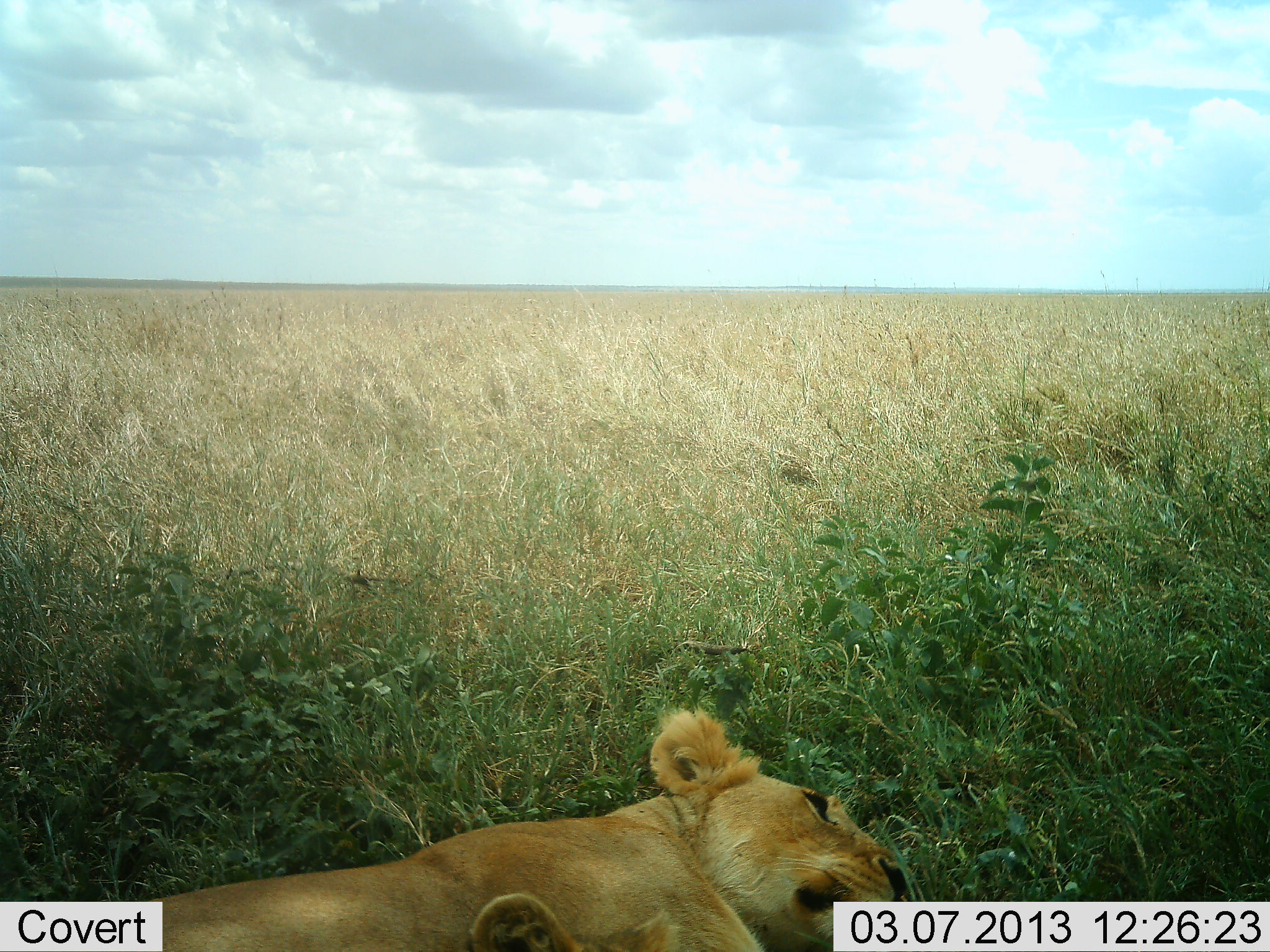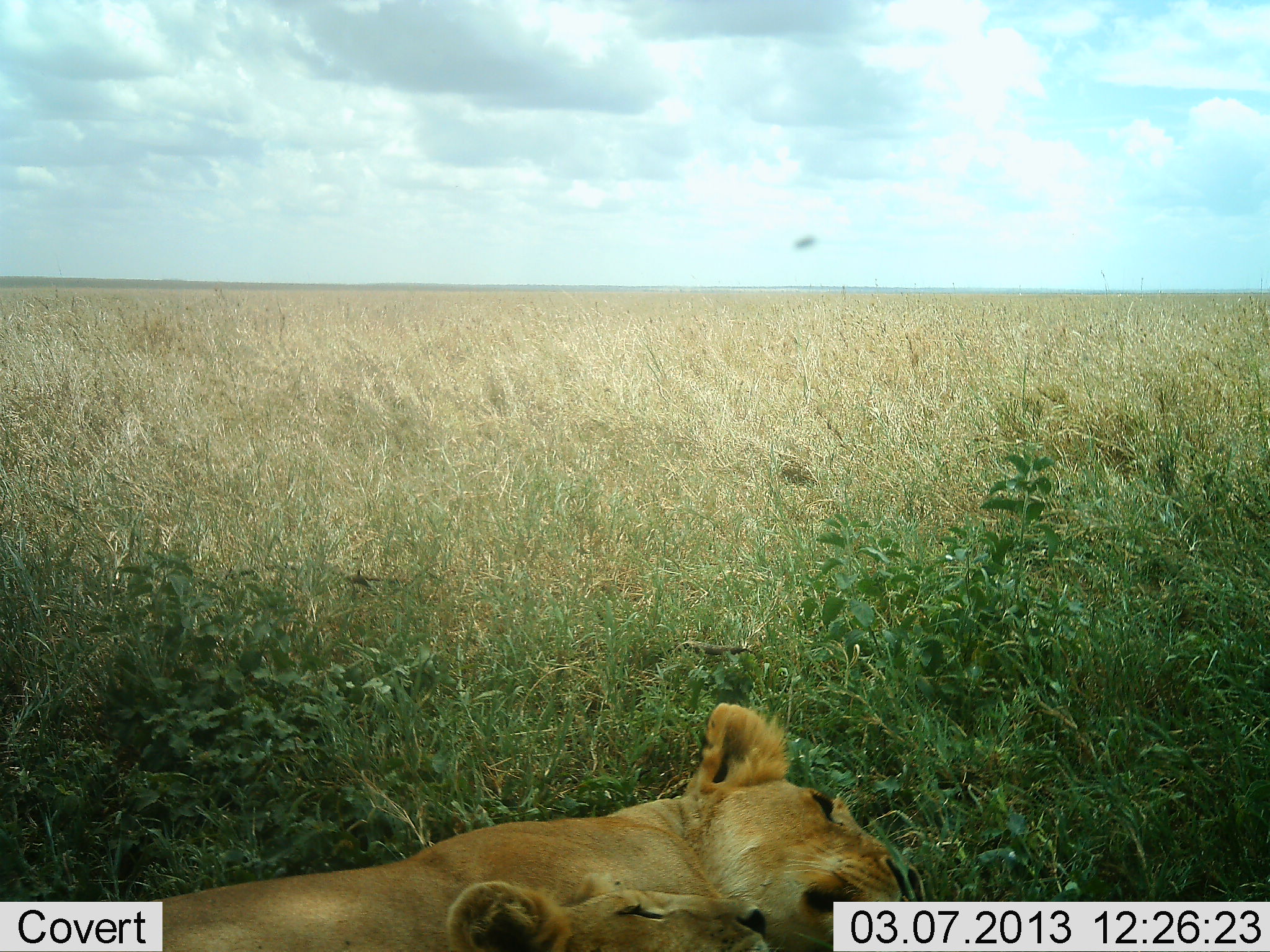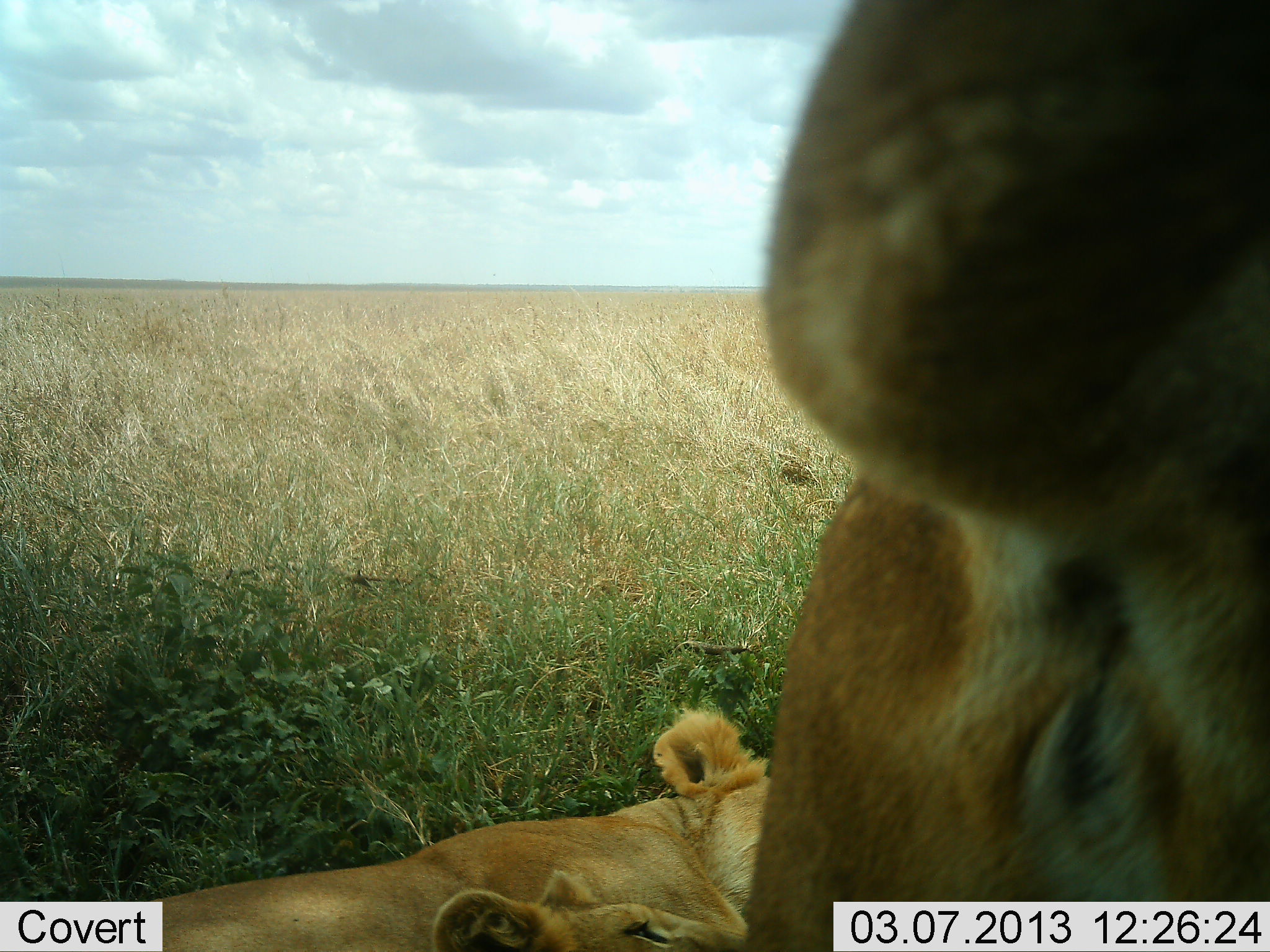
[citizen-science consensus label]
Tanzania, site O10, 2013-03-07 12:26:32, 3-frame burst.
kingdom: Animalia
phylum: Chordata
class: Mammalia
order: Carnivora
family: Felidae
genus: Panthera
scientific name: Panthera leo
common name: lion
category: lionfemale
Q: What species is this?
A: Lionfemale (lion) (Panthera leo).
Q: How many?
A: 2.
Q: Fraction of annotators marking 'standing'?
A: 19%.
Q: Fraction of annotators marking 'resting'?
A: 100%.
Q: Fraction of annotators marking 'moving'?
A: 19%.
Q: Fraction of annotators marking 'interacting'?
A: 0%.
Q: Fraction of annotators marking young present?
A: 0%.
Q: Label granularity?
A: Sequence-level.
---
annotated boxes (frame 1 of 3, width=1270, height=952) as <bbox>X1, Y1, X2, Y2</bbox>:
animal: <bbox>101, 707, 911, 952</bbox>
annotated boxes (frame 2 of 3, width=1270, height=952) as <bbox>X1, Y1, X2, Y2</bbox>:
animal: <bbox>140, 701, 909, 952</bbox>; <bbox>444, 880, 775, 952</bbox>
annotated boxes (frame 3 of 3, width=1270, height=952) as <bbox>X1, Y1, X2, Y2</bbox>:
animal: <bbox>744, 0, 1270, 952</bbox>; <bbox>133, 706, 771, 951</bbox>; <bbox>428, 866, 748, 952</bbox>